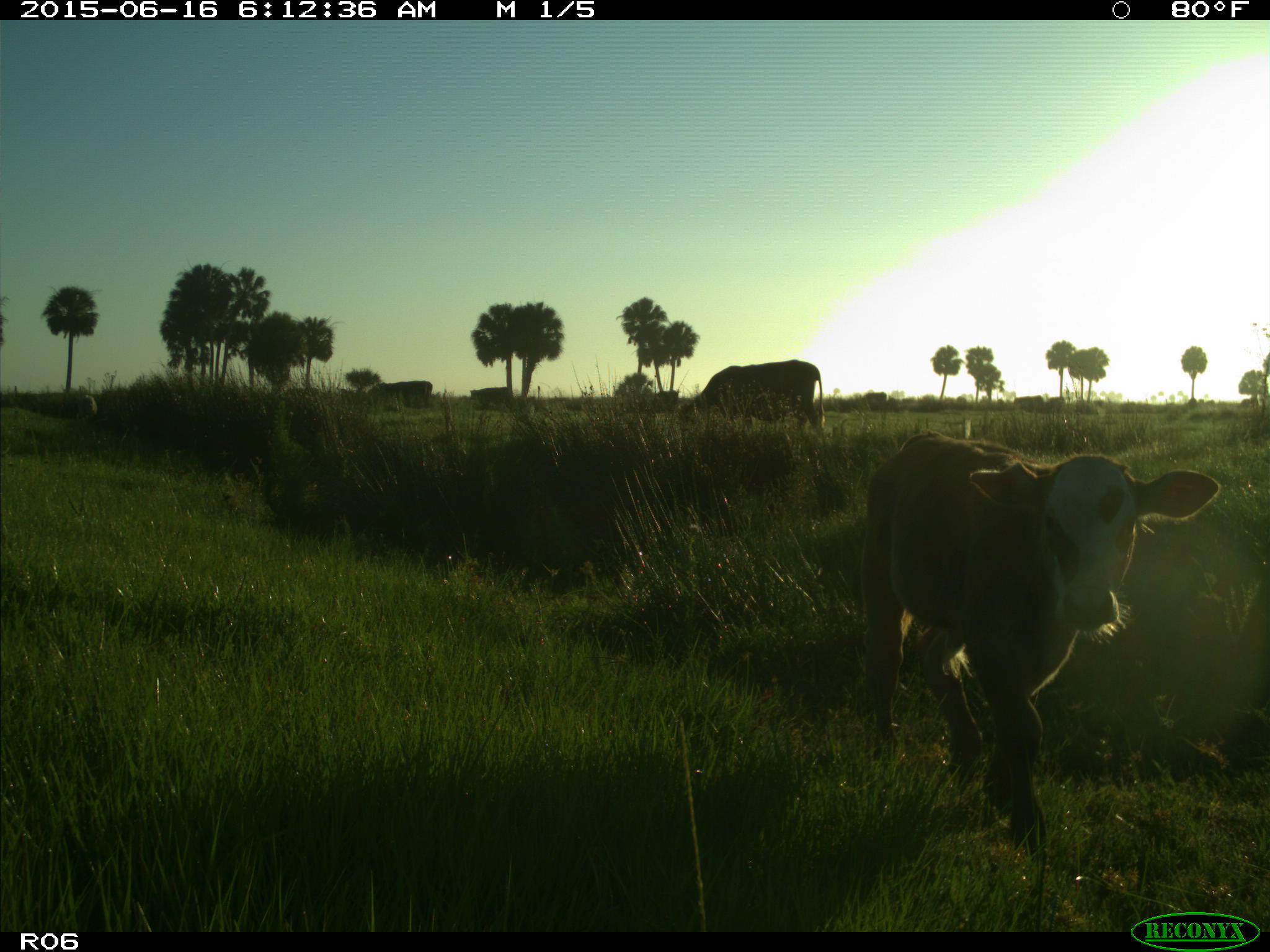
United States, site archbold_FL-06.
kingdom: Animalia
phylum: Chordata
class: Mammalia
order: Artiodactyla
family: Bovidae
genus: Bos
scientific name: Bos taurus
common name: domestic cow